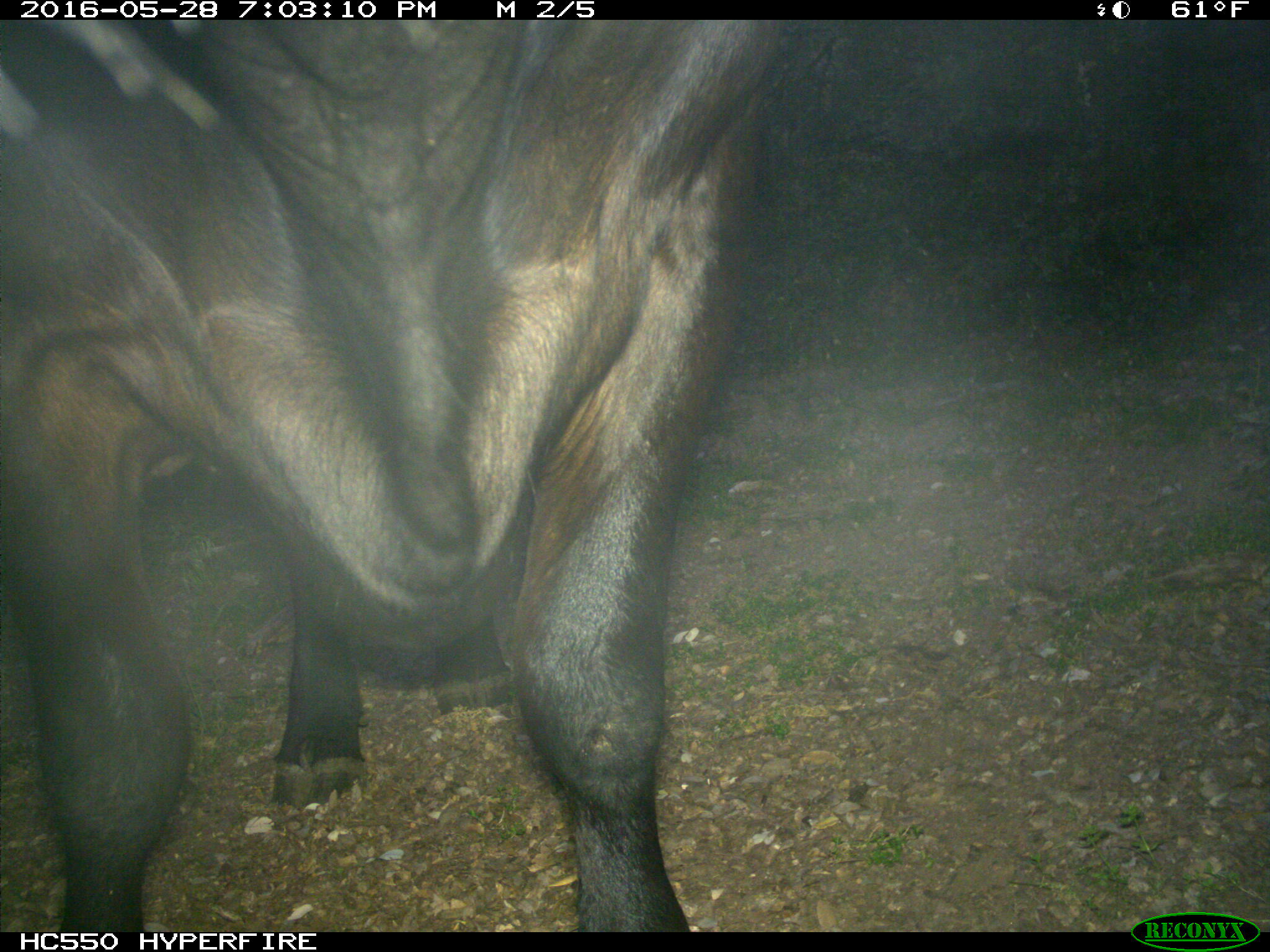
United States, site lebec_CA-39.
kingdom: Animalia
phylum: Chordata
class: Mammalia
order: Artiodactyla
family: Bovidae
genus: Bos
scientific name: Bos taurus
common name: domestic cow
Bos taurus (domestic cow).